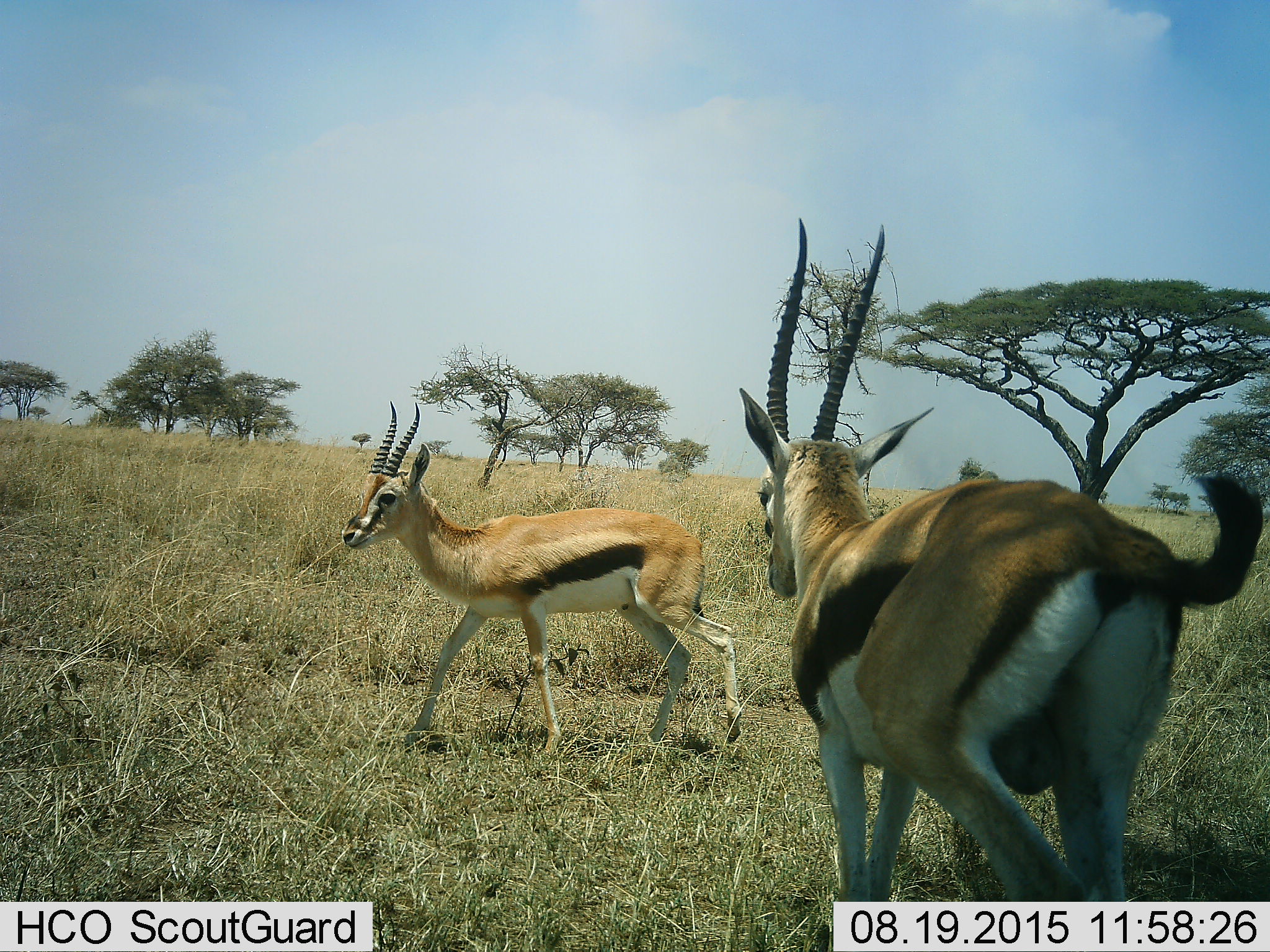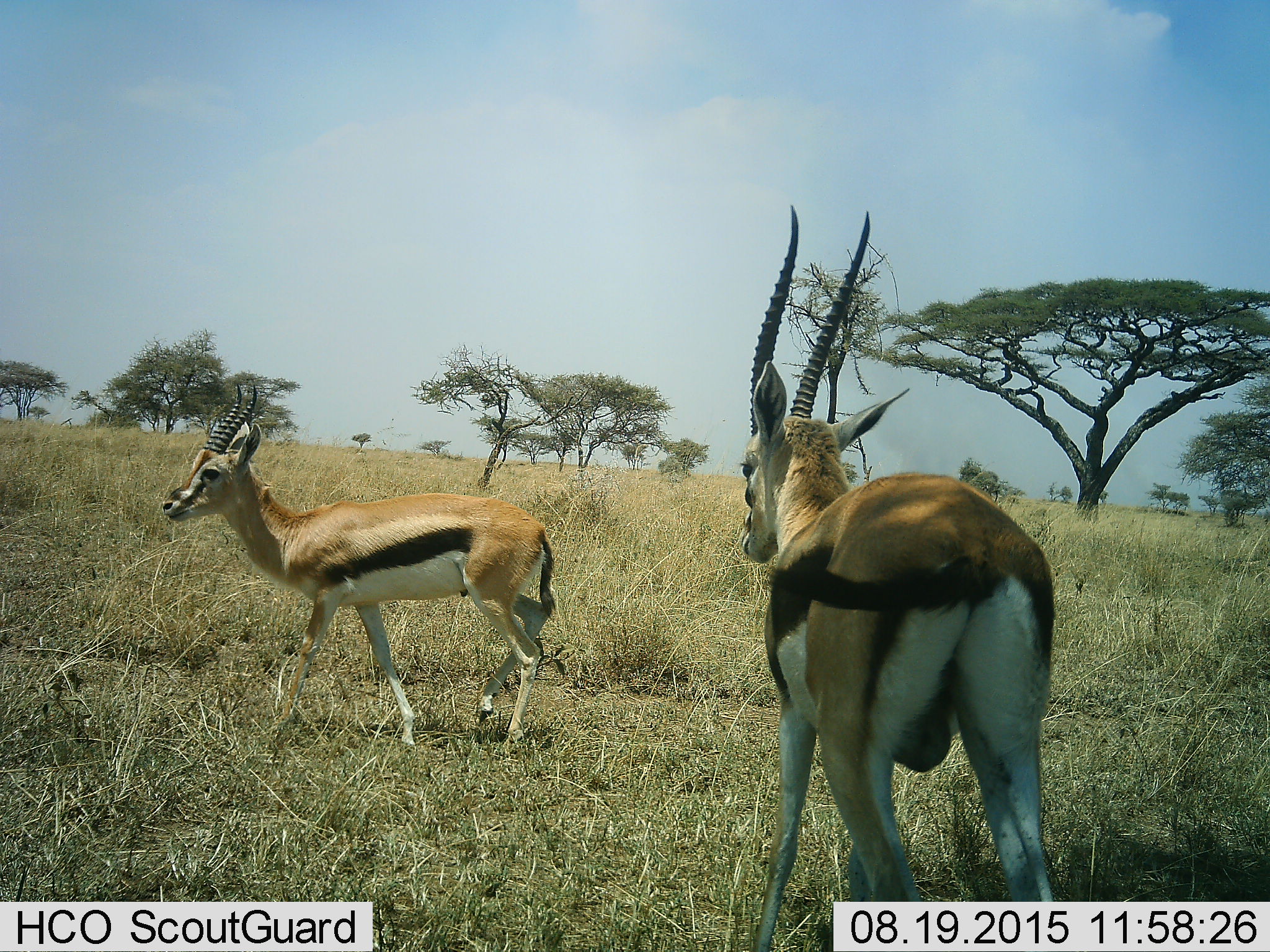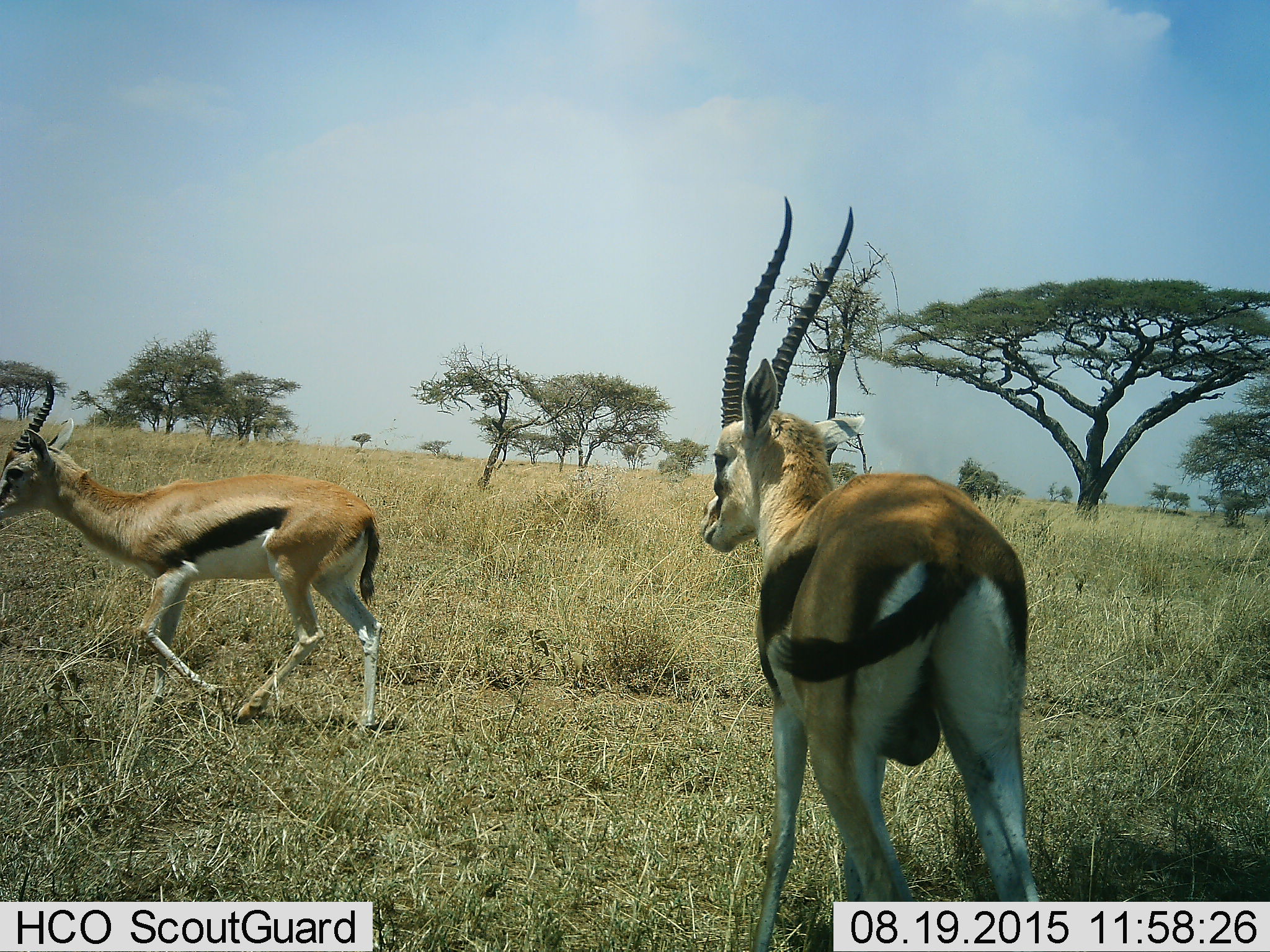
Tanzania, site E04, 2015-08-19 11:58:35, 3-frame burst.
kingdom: Animalia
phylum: Chordata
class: Mammalia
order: Artiodactyla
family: Bovidae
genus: Eudorcas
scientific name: Eudorcas thomsonii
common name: thomson's gazelle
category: gazellethomsons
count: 2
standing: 6%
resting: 0%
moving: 100%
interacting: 6%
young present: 0%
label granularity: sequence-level